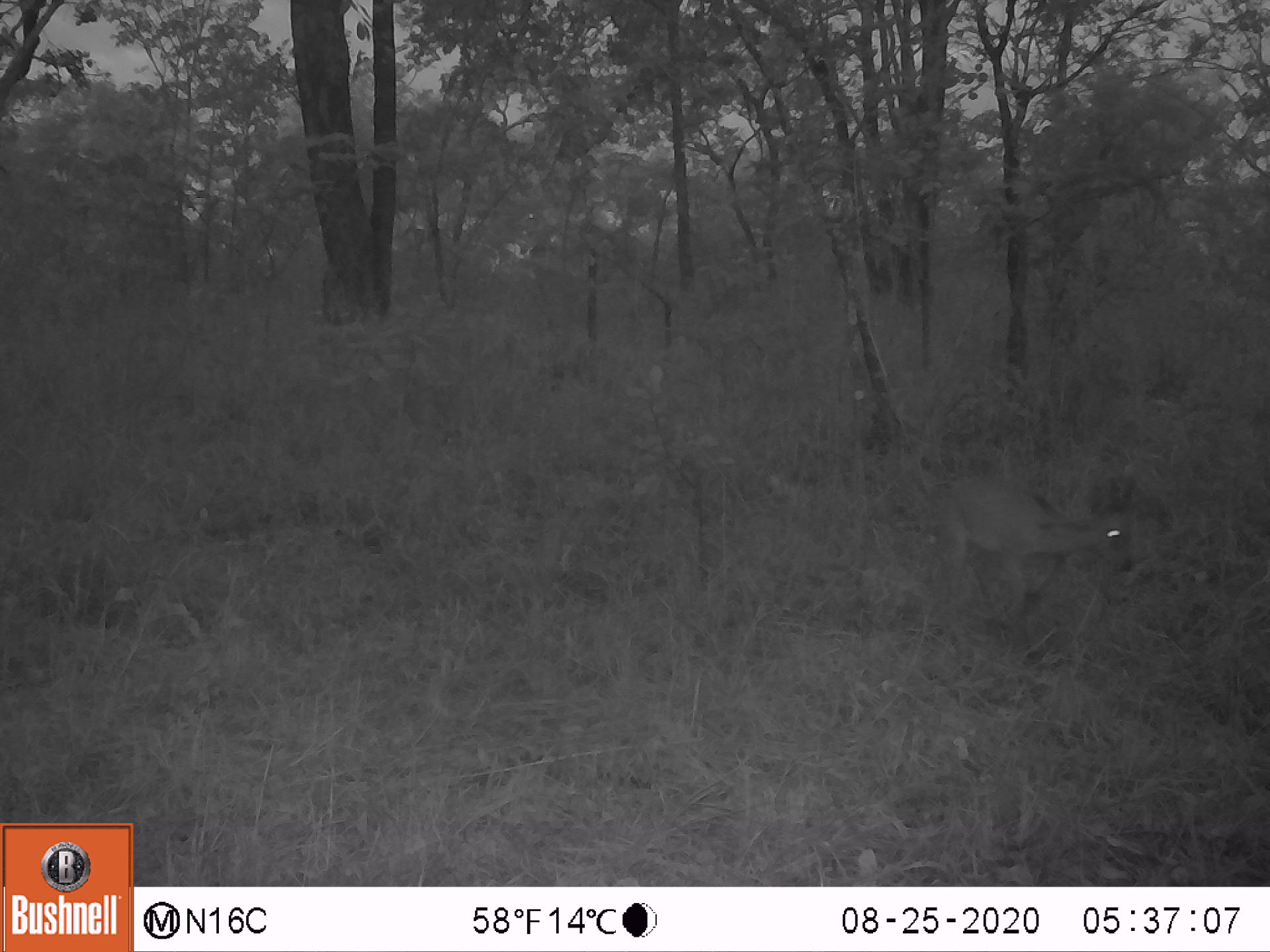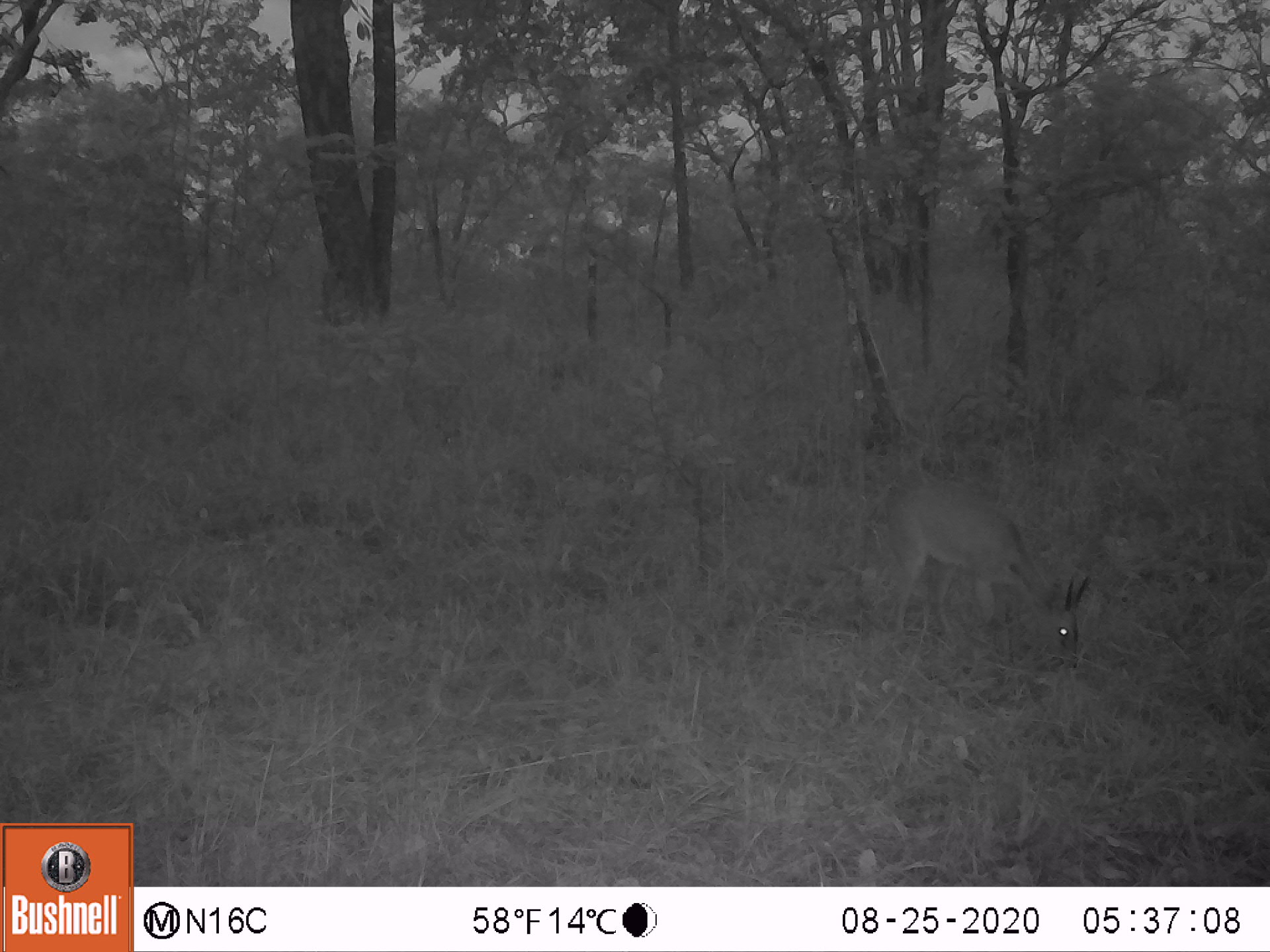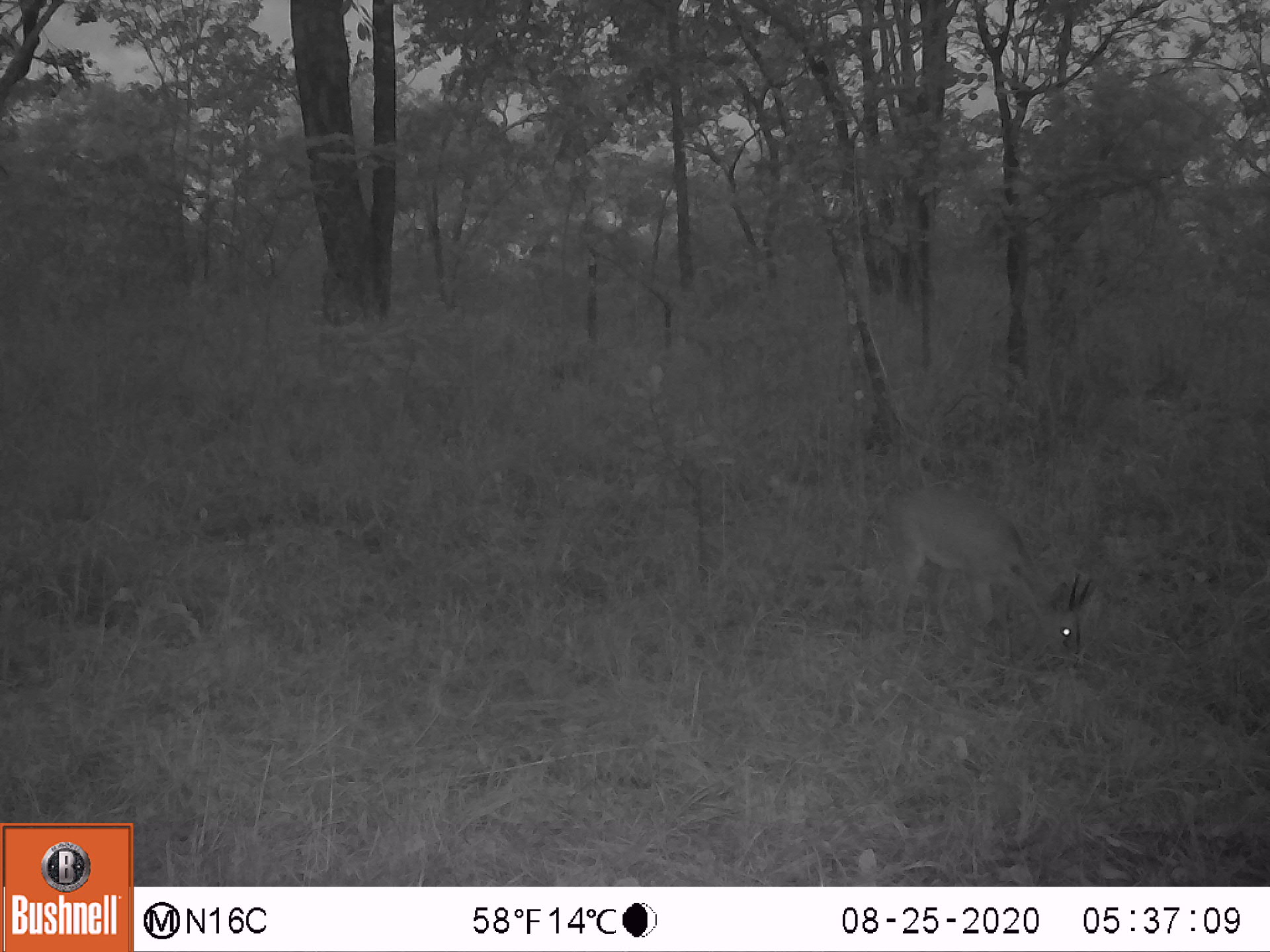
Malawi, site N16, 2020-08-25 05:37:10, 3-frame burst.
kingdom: Animalia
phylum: Chordata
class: Mammalia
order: Artiodactyla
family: Bovidae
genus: Sylvicapra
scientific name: Sylvicapra grimmia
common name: common duiker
Common duiker (Sylvicapra grimmia), count 1.